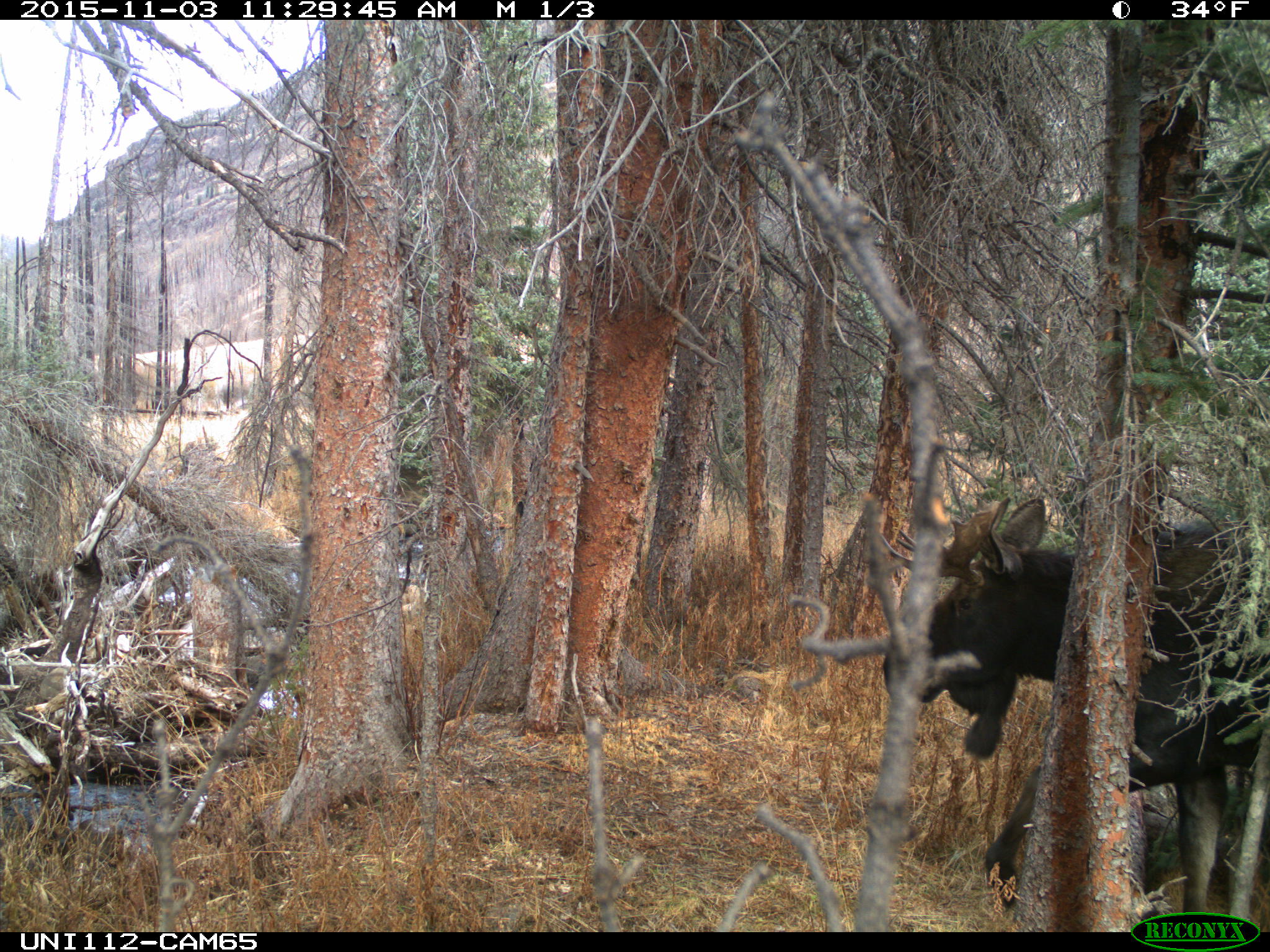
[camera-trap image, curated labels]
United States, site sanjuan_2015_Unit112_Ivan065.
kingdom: Animalia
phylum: Chordata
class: Mammalia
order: Artiodactyla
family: Cervidae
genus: Alces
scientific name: Alces alces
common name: moose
Alces alces (moose).